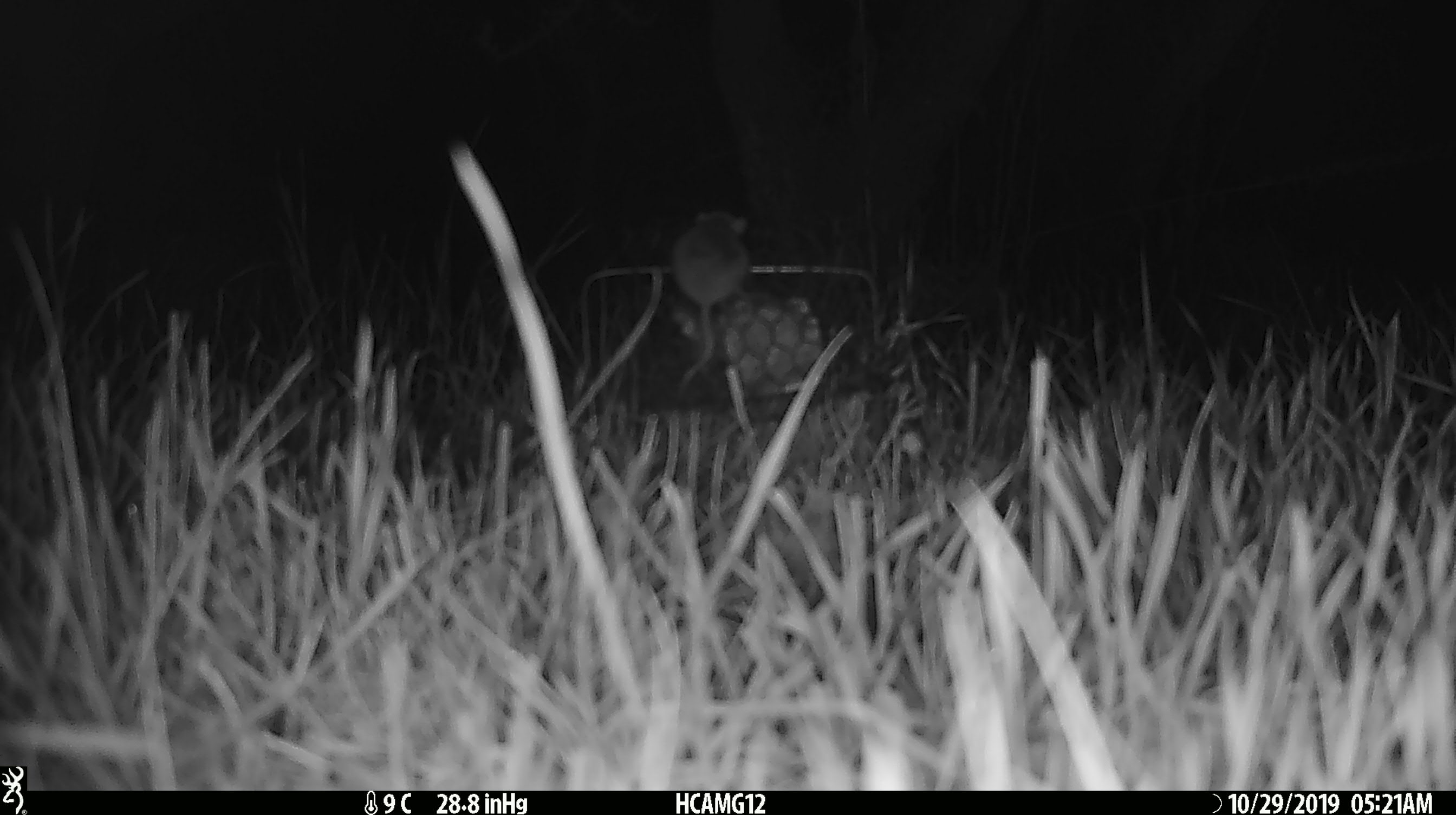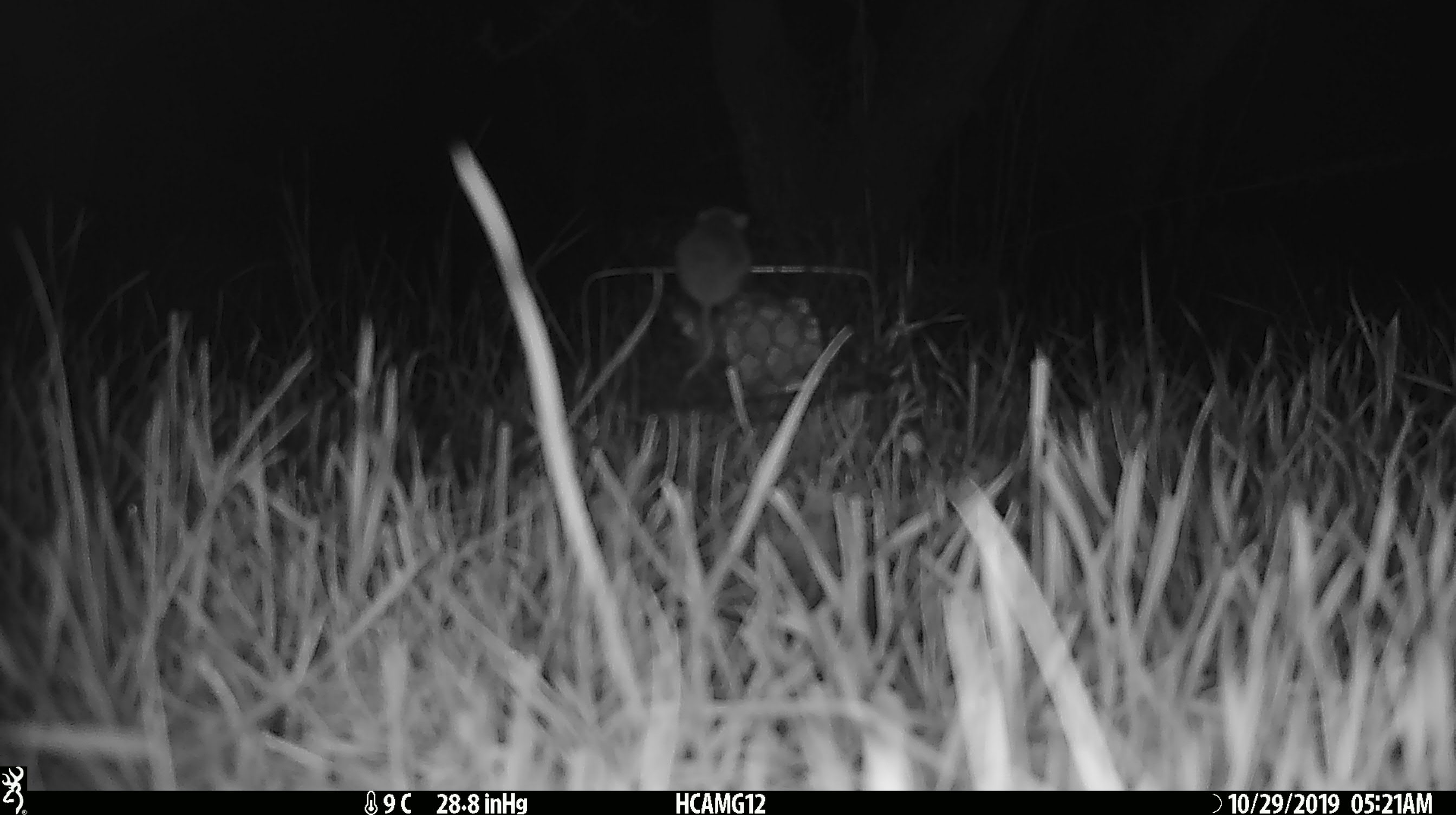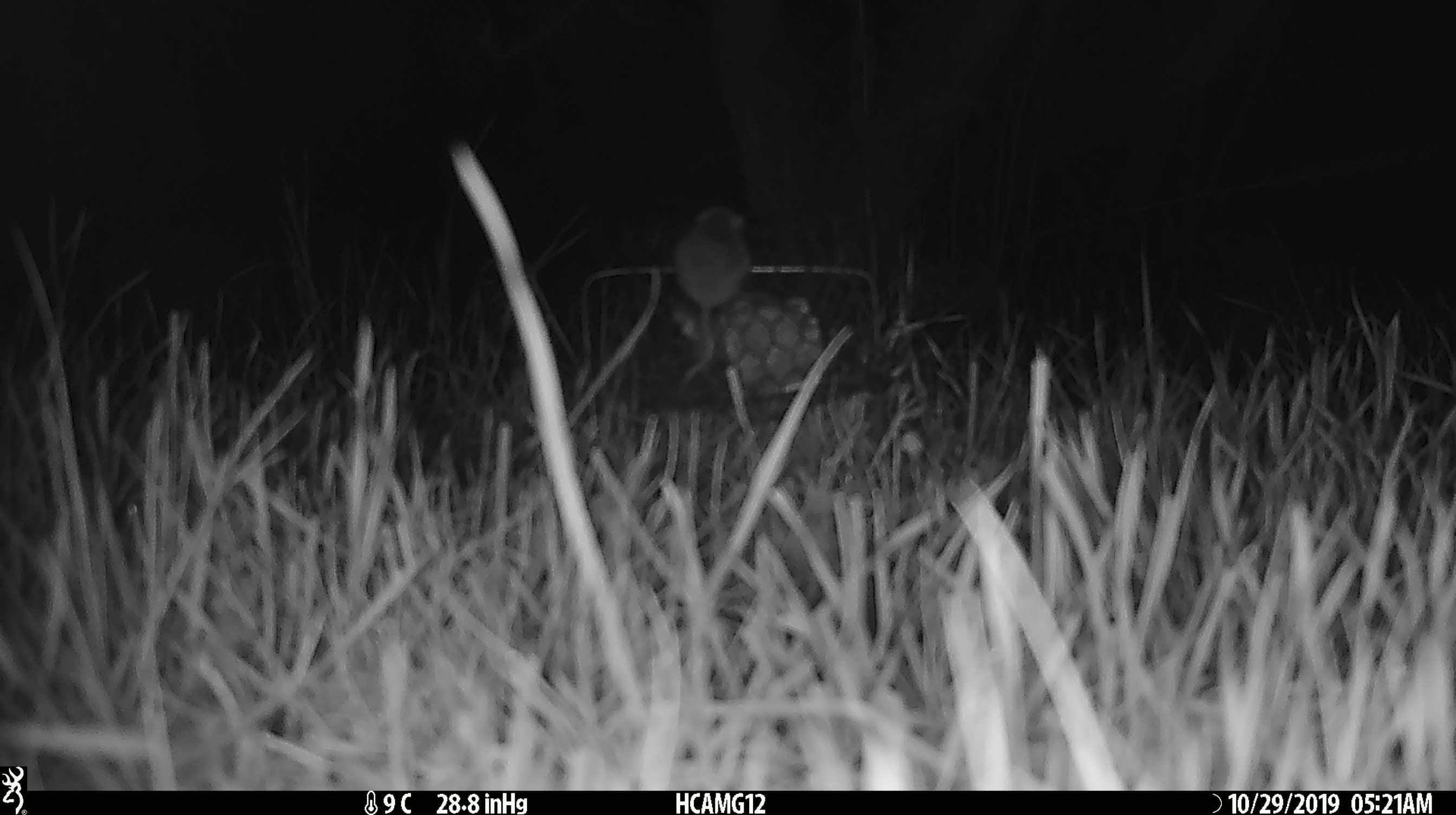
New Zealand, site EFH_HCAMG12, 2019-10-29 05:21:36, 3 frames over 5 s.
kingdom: Animalia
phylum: Chordata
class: Mammalia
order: Rodentia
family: Muridae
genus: Mus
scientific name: Mus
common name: mouse